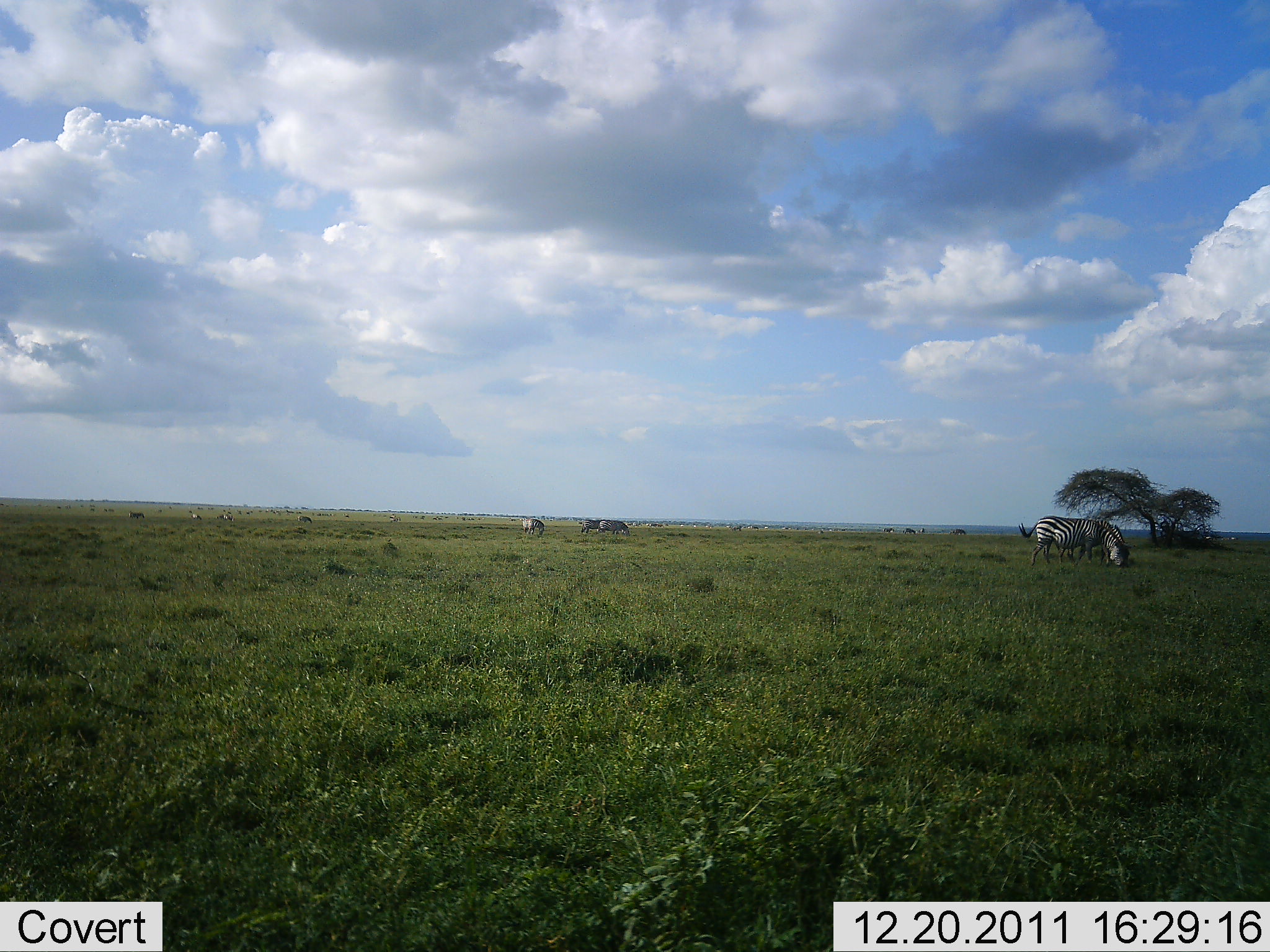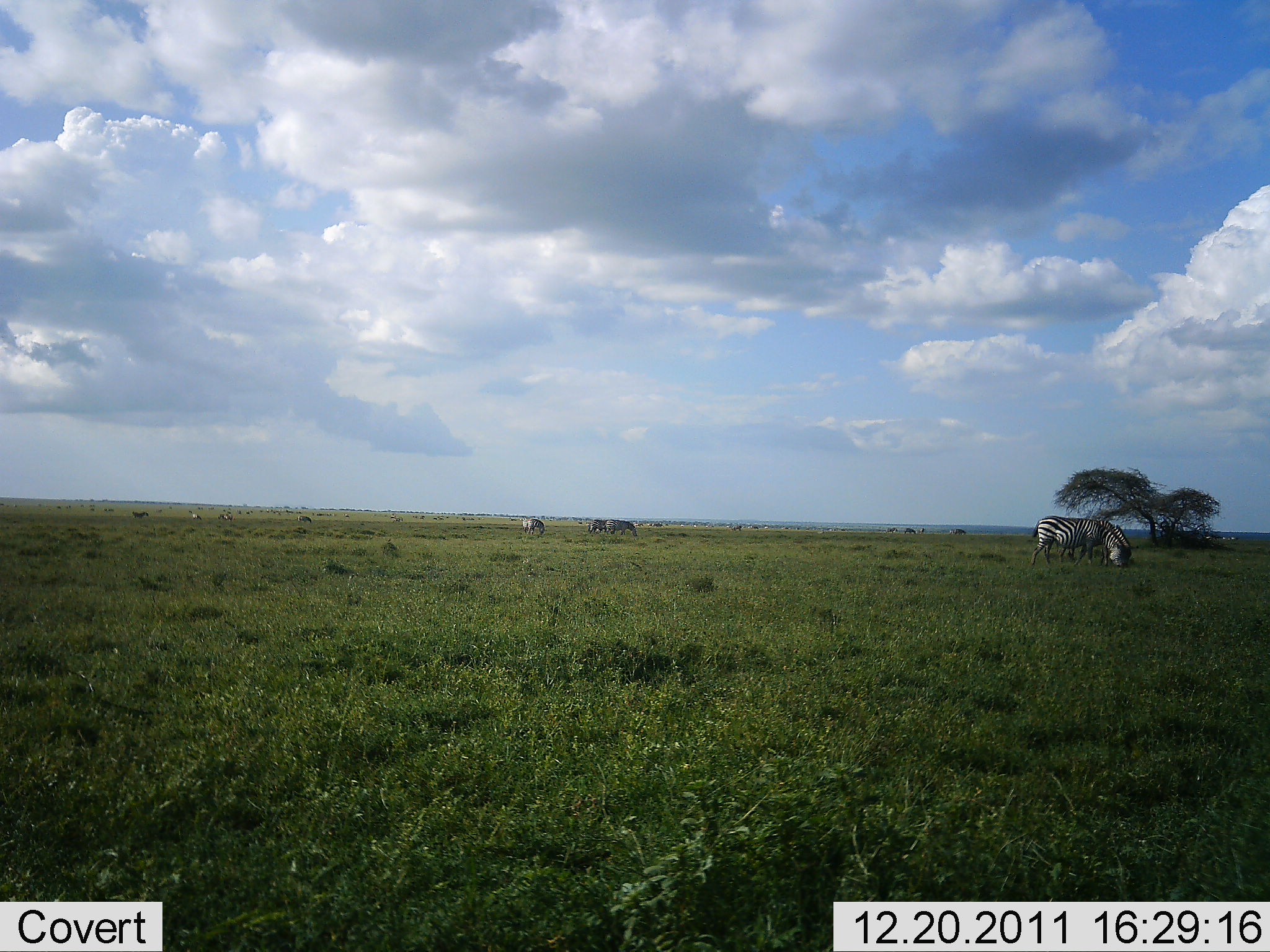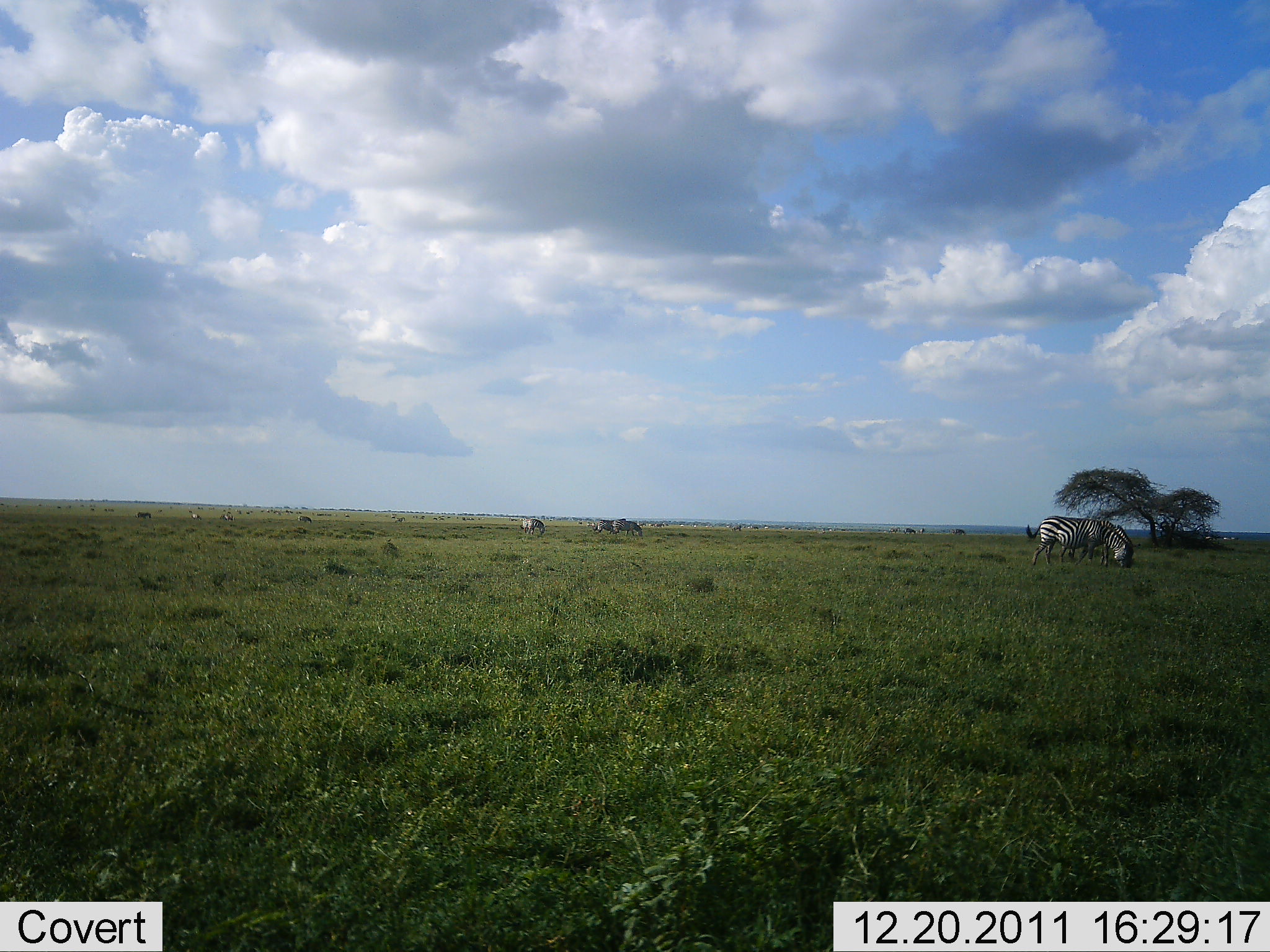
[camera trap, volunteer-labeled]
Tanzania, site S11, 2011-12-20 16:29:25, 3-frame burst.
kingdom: Animalia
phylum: Chordata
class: Mammalia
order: Perissodactyla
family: Equidae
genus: Equus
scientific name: Equus quagga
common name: plains zebra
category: zebra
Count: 4.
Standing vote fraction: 38%.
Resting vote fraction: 0%.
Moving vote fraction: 15%.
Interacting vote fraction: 0%.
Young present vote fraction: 0%.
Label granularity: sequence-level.